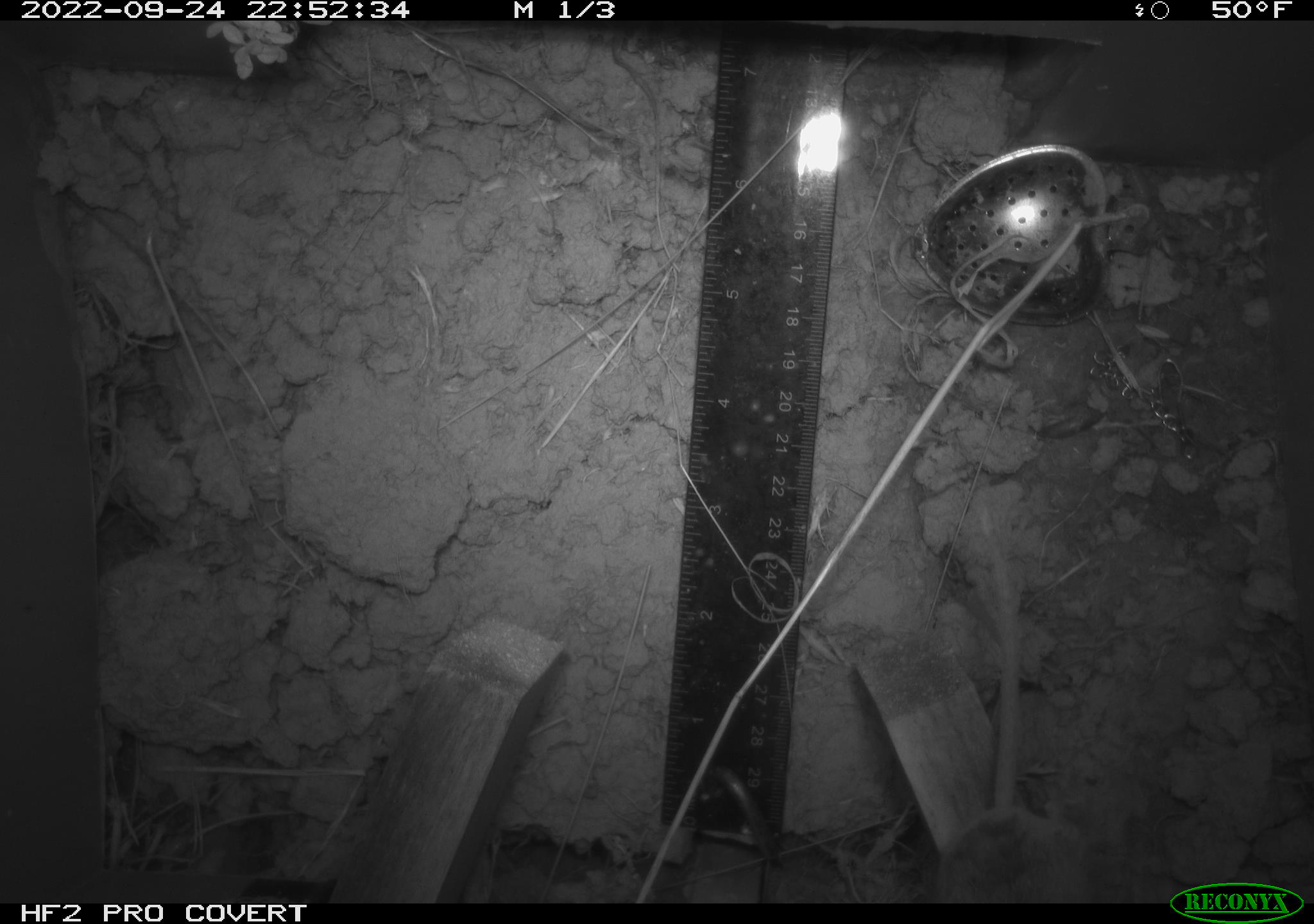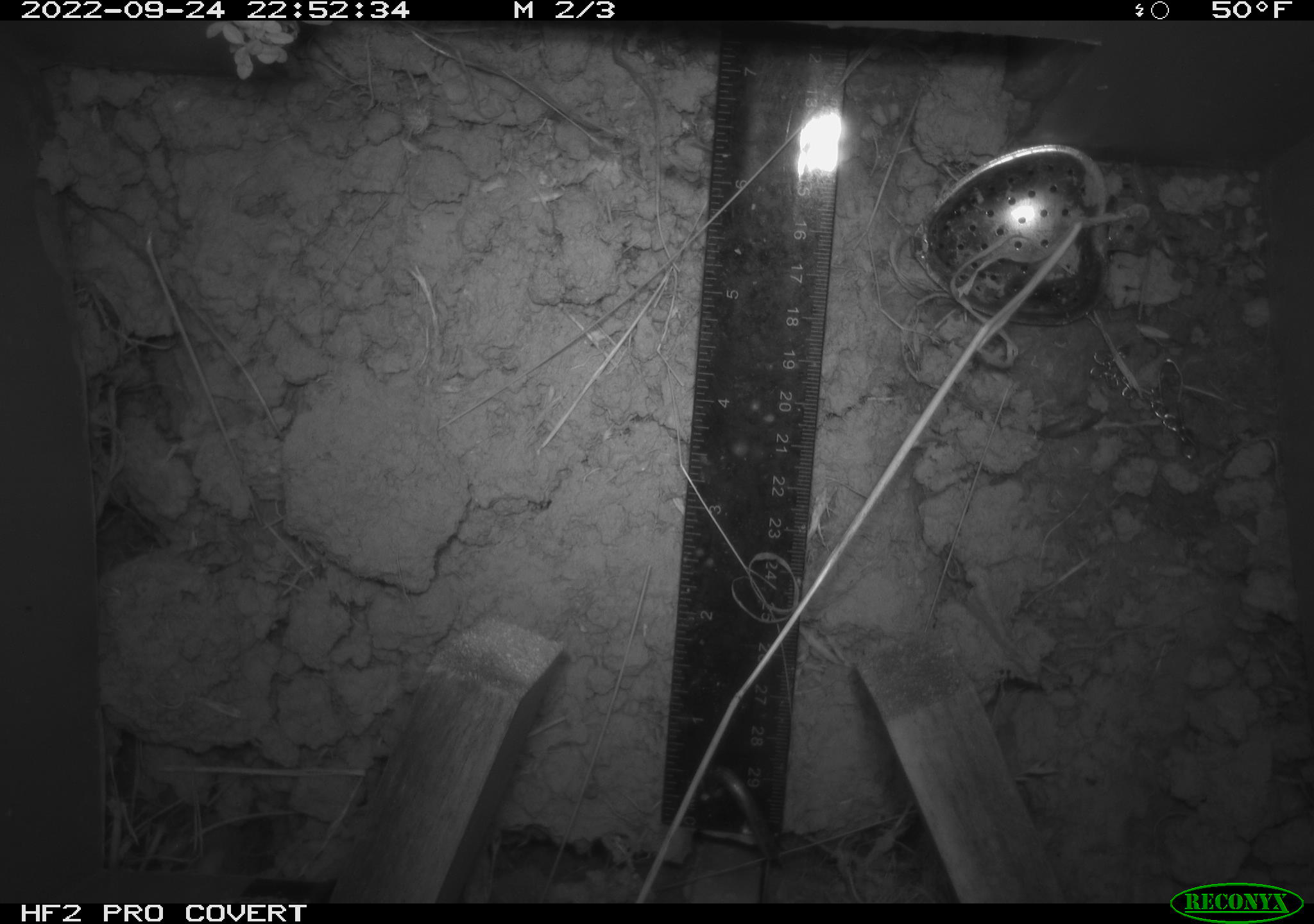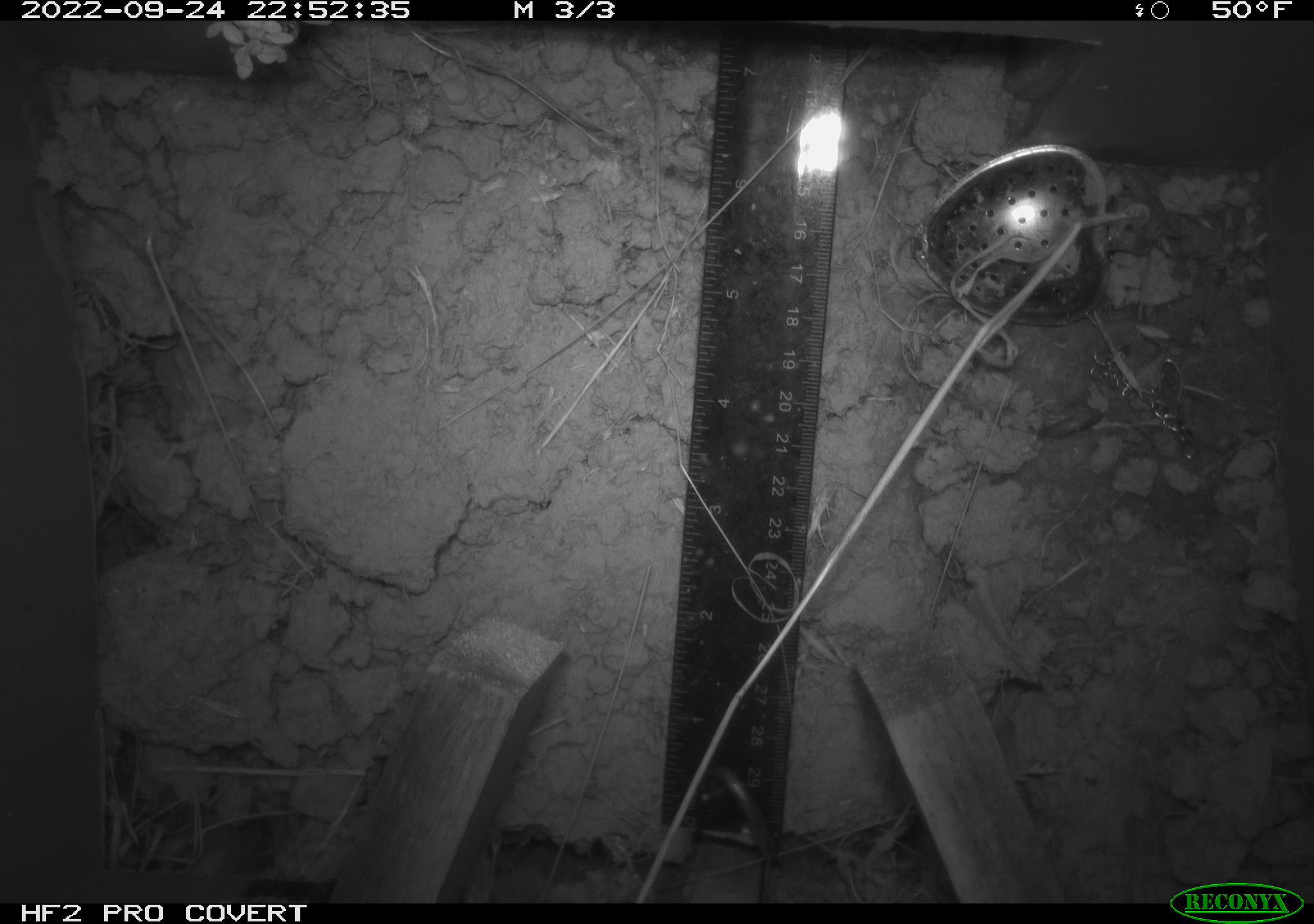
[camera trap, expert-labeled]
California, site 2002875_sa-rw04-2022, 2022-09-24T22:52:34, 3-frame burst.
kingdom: Animalia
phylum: Chordata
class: Mammalia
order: Rodentia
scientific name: Rodentia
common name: mouse species